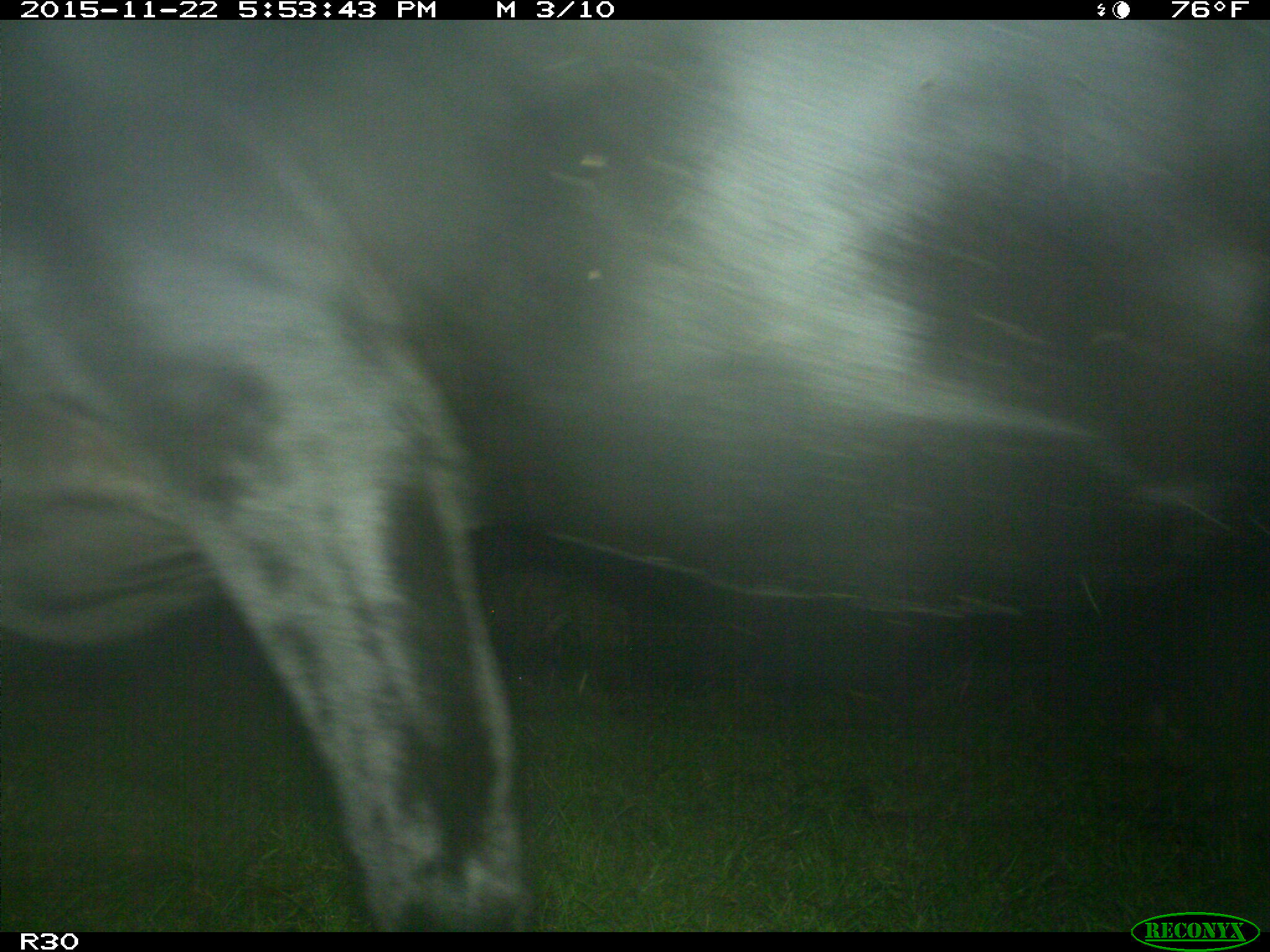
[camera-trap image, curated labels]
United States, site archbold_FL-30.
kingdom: Animalia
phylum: Chordata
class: Mammalia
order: Artiodactyla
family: Bovidae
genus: Bos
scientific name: Bos taurus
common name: domestic cow